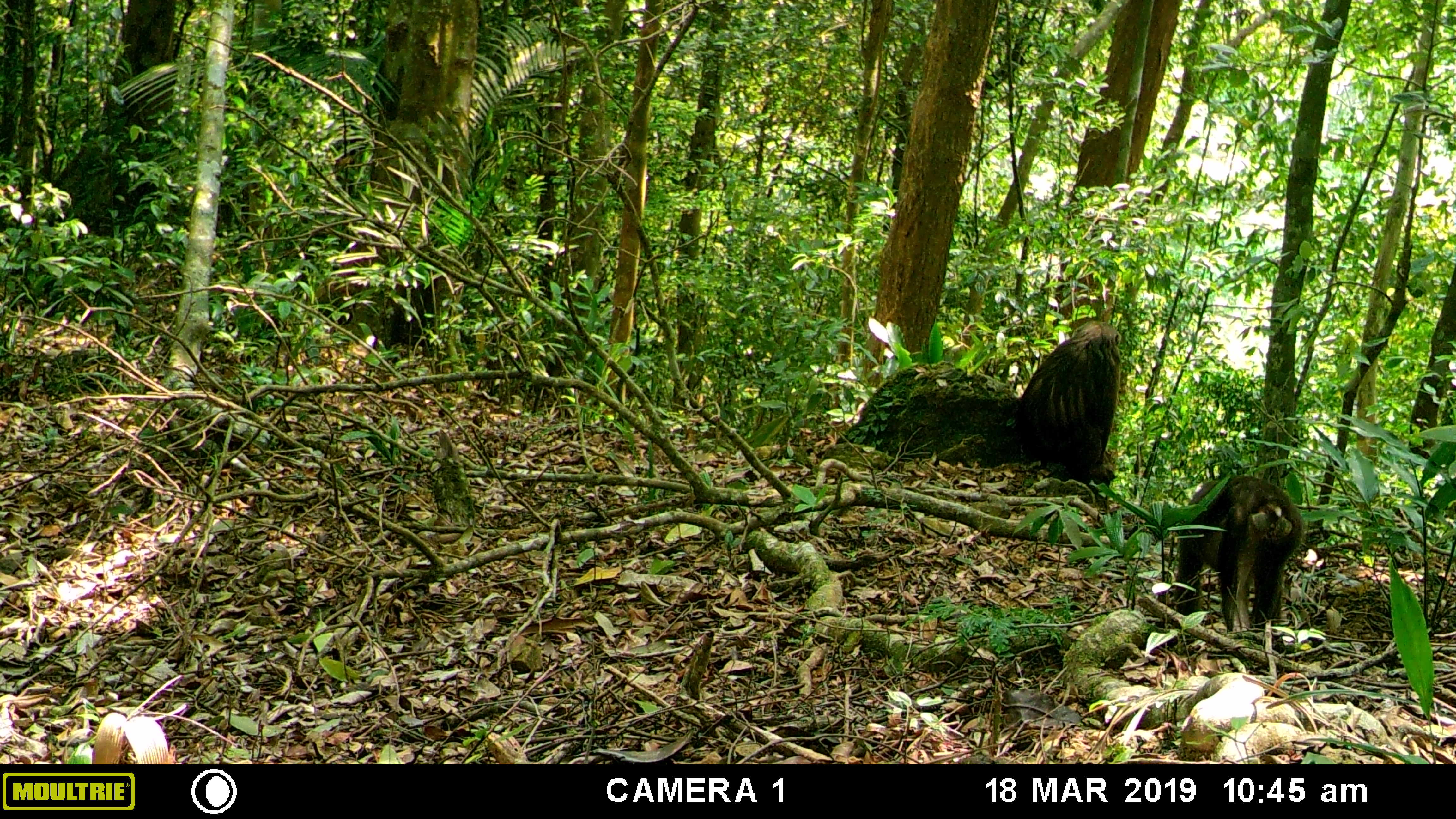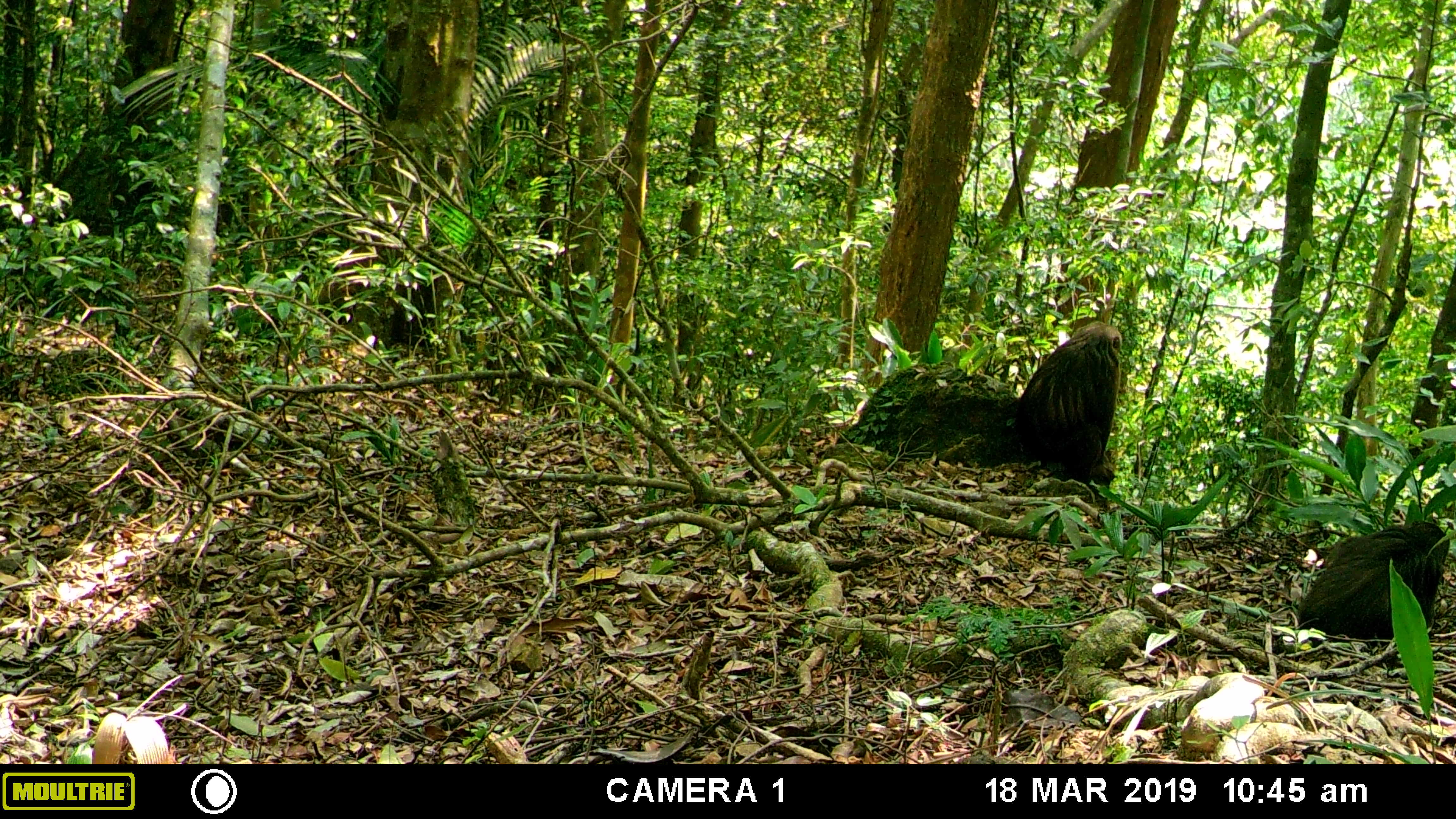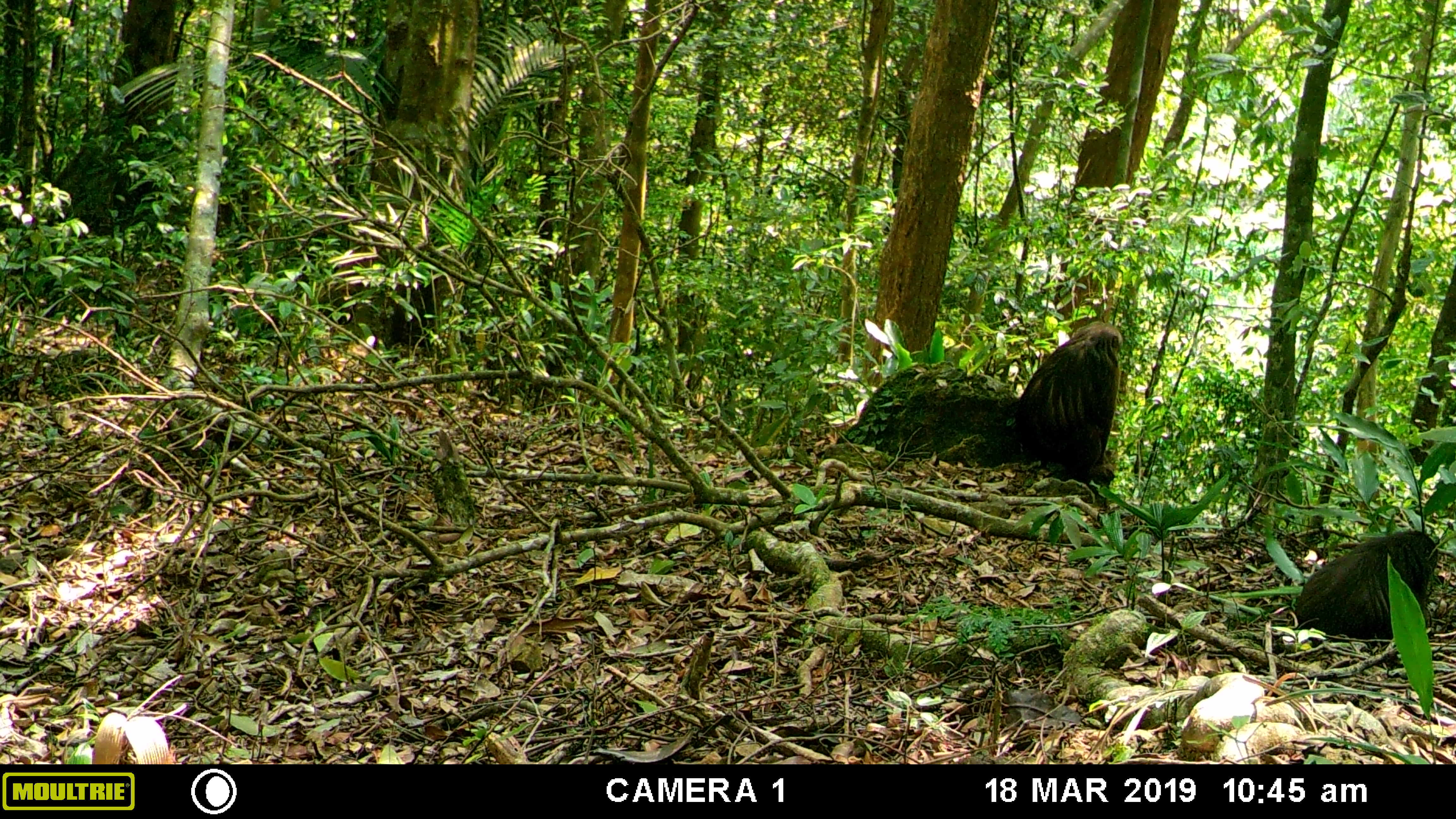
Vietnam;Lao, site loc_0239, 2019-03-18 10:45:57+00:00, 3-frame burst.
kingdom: Animalia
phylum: Chordata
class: Mammalia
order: Primates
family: Cercopithecidae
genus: Macaca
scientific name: Macaca arctoides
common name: stump-tailed macaque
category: stump tailed macaque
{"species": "stump tailed macaque (stump-tailed macaque) (Macaca arctoides)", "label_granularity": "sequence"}